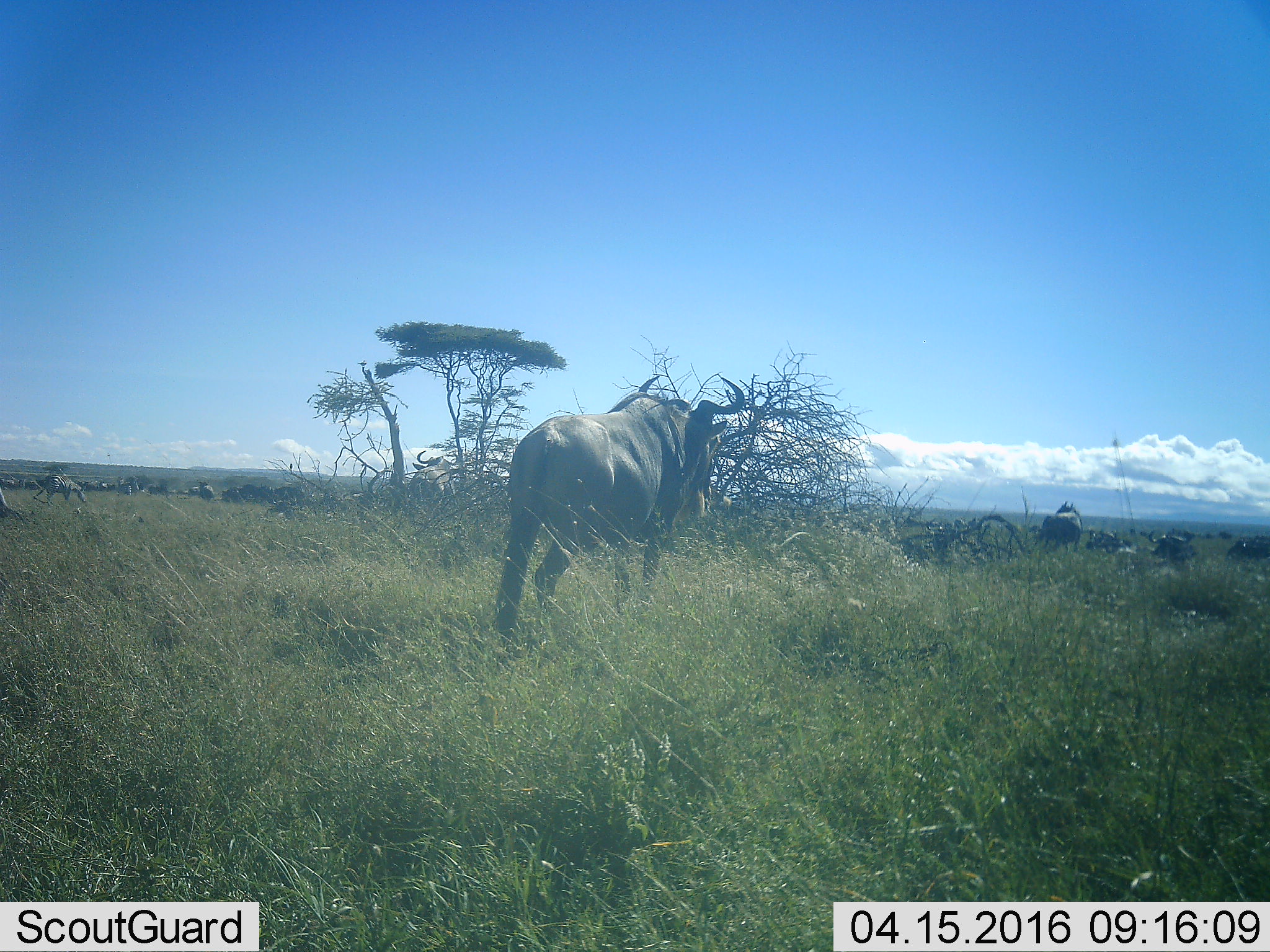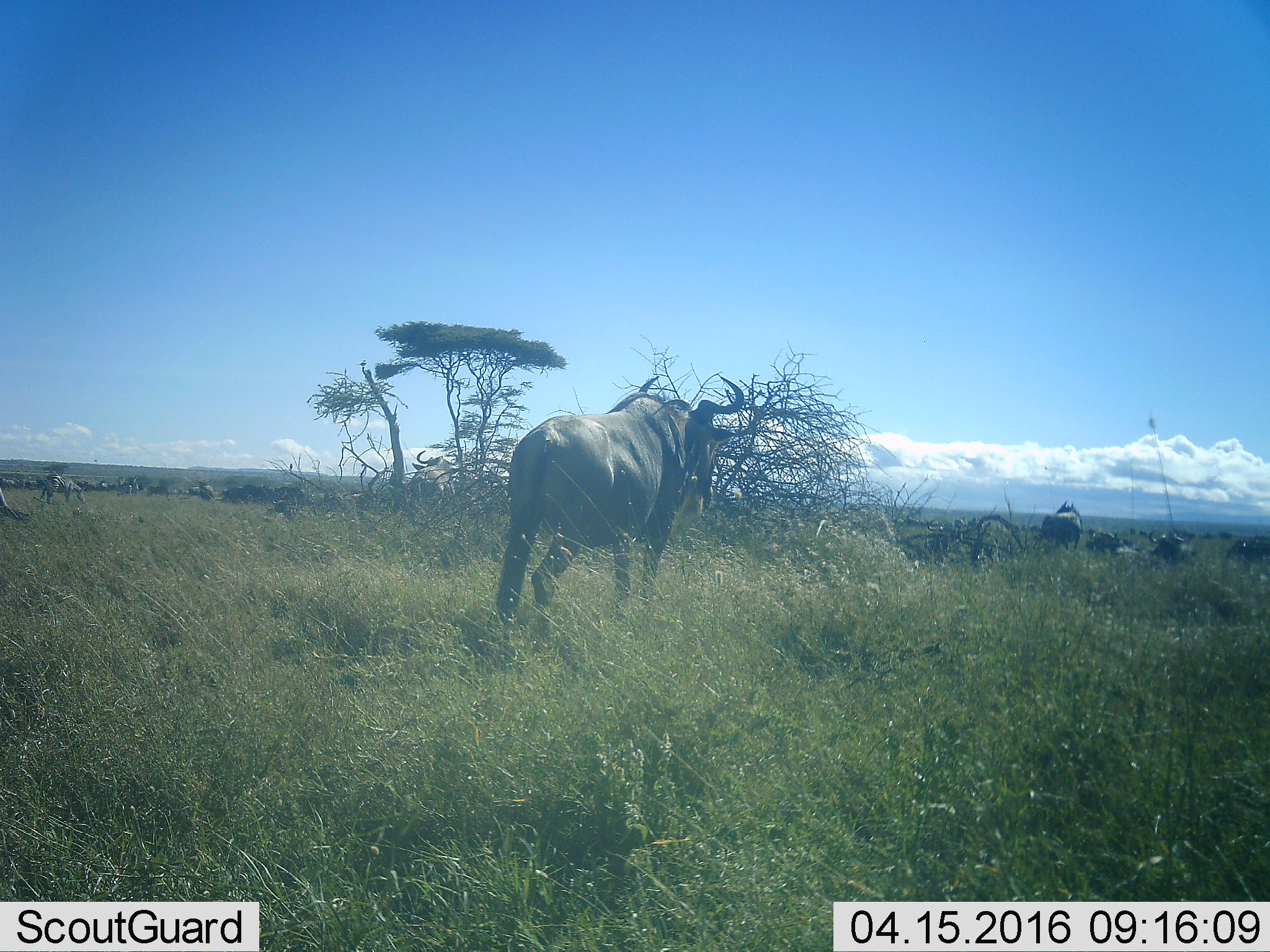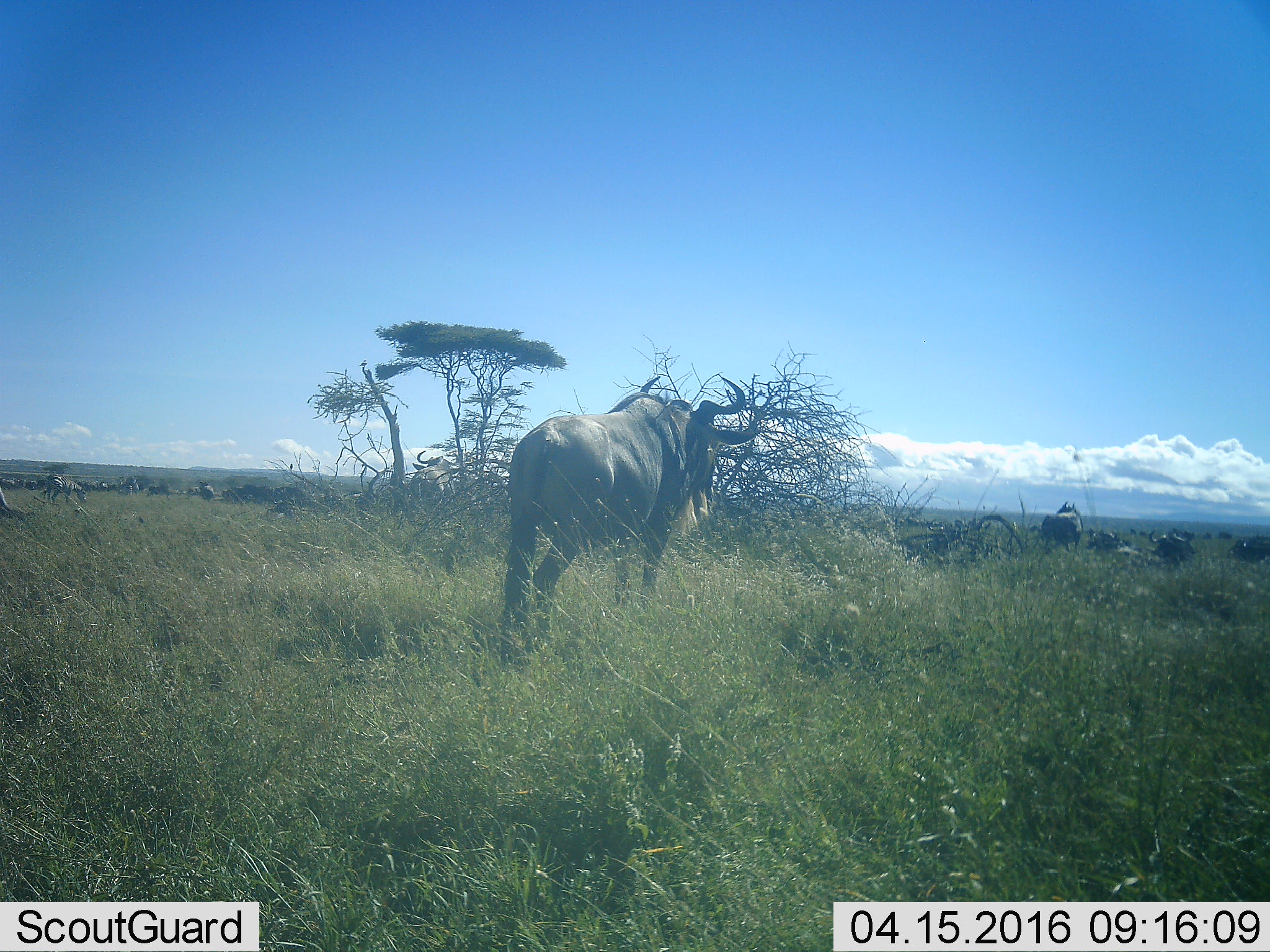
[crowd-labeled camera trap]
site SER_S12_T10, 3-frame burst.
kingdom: Animalia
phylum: Chordata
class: Mammalia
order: Artiodactyla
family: Bovidae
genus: Connochaetes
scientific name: Connochaetes taurinus taurinus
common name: blue wildebeest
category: wildebeestblue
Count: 11-50.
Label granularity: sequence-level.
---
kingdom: Animalia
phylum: Chordata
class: Mammalia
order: Perissodactyla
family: Equidae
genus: Equus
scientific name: Equus quagga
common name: plains zebra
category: zebraplains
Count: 3.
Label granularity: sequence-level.